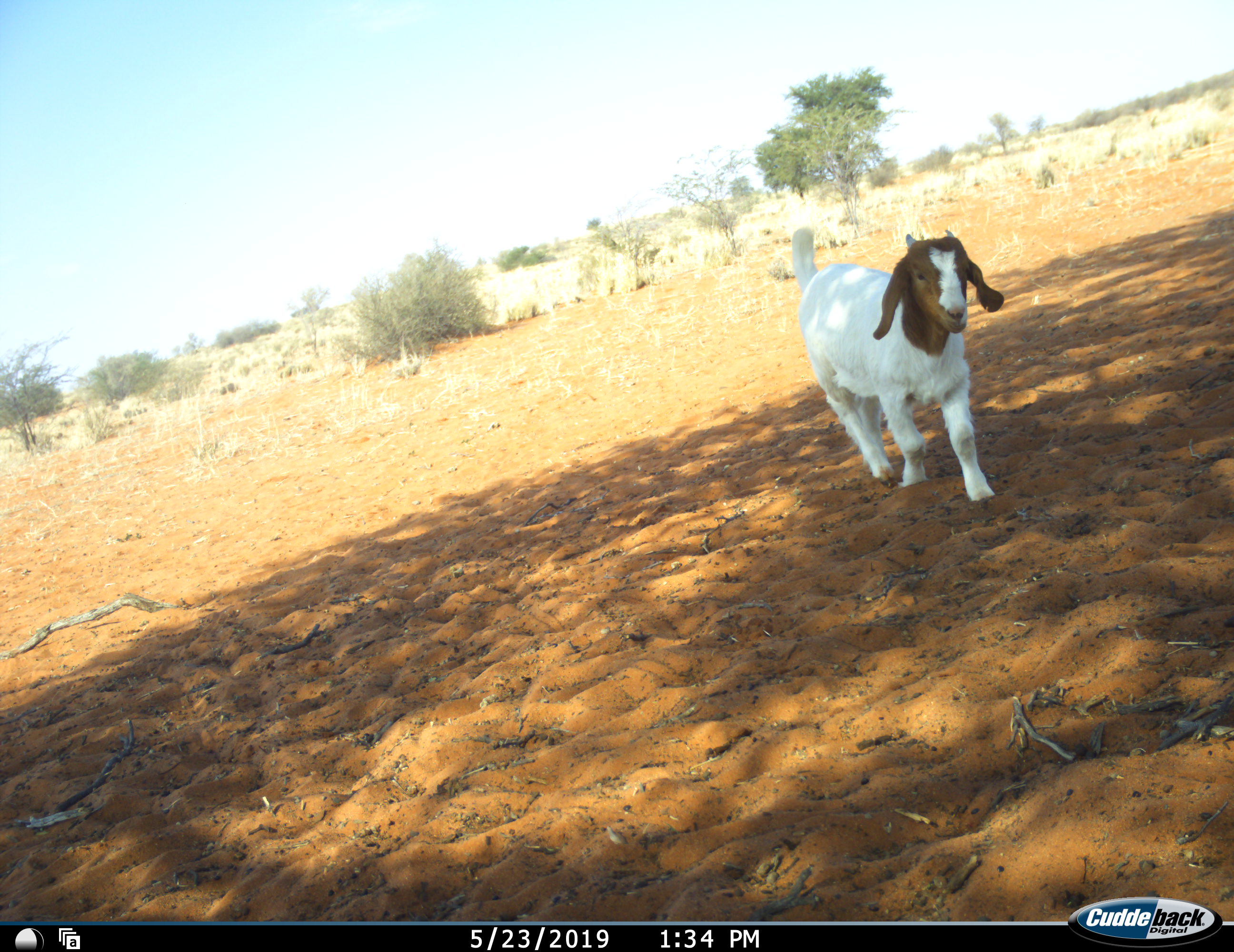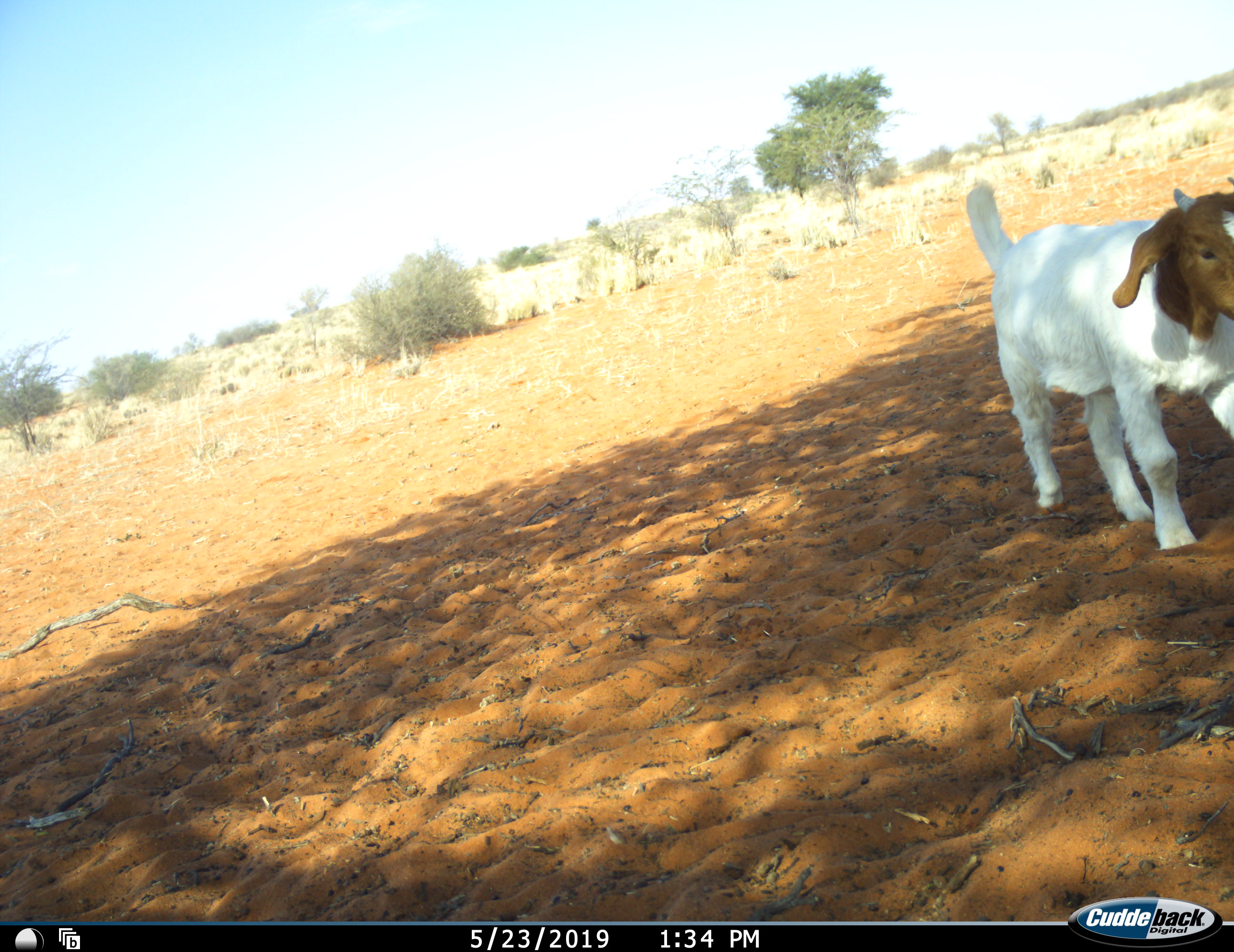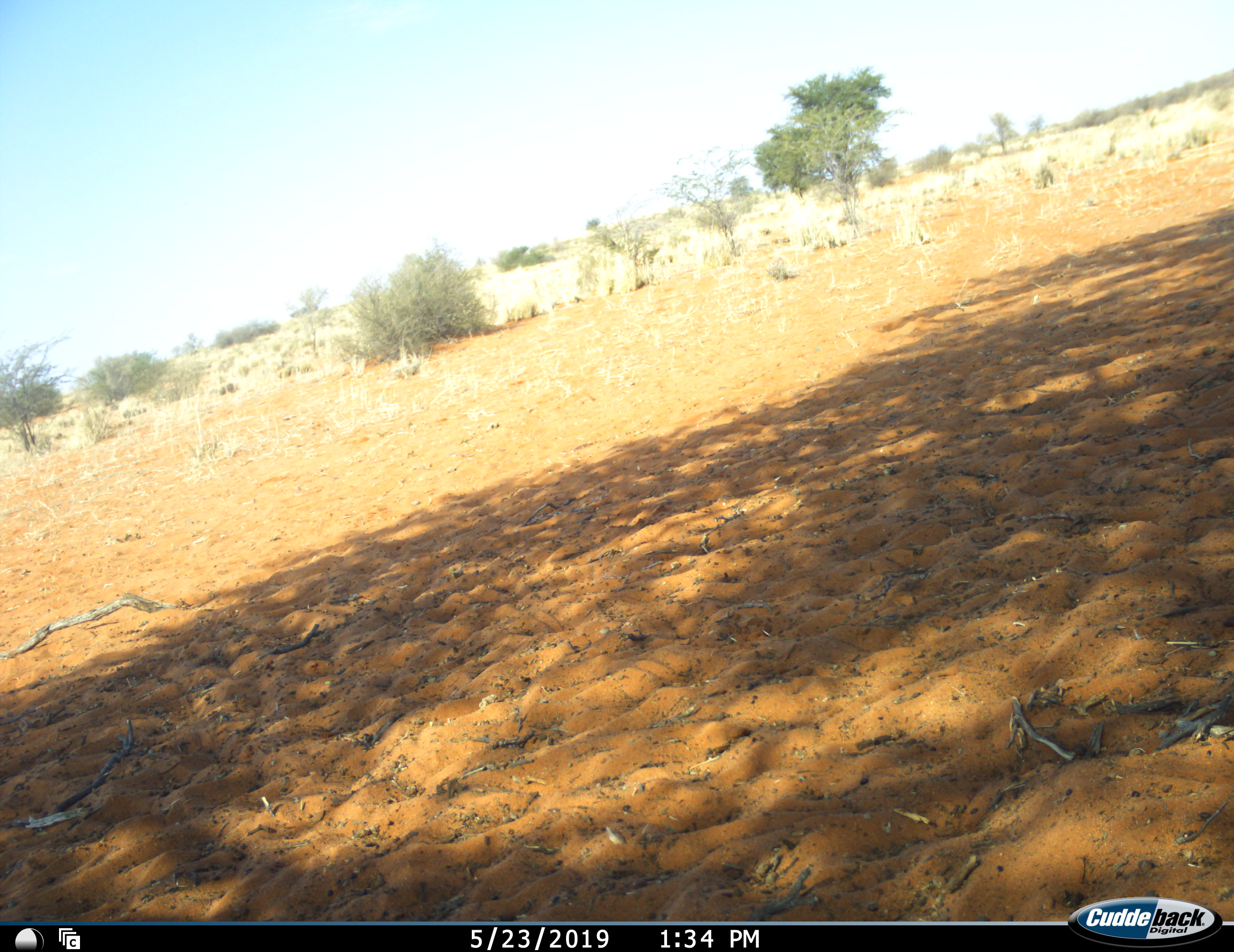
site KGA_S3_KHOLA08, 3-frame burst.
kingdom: Animalia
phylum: Chordata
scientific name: Vertebrata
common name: domestic animal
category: domesticanimal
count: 1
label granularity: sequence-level